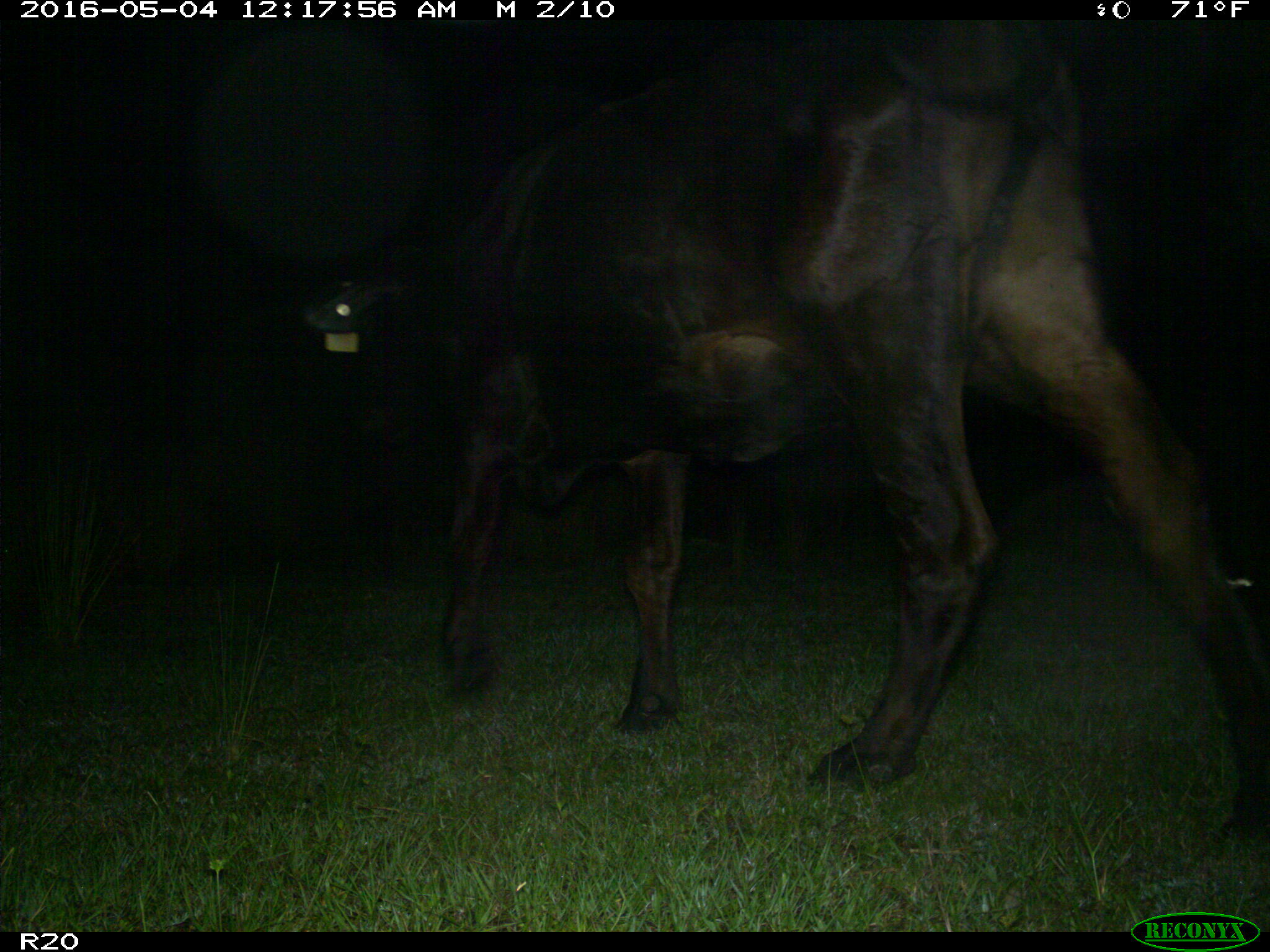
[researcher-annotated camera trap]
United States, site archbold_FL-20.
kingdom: Animalia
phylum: Chordata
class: Mammalia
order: Artiodactyla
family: Bovidae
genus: Bos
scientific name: Bos taurus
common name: domestic cow